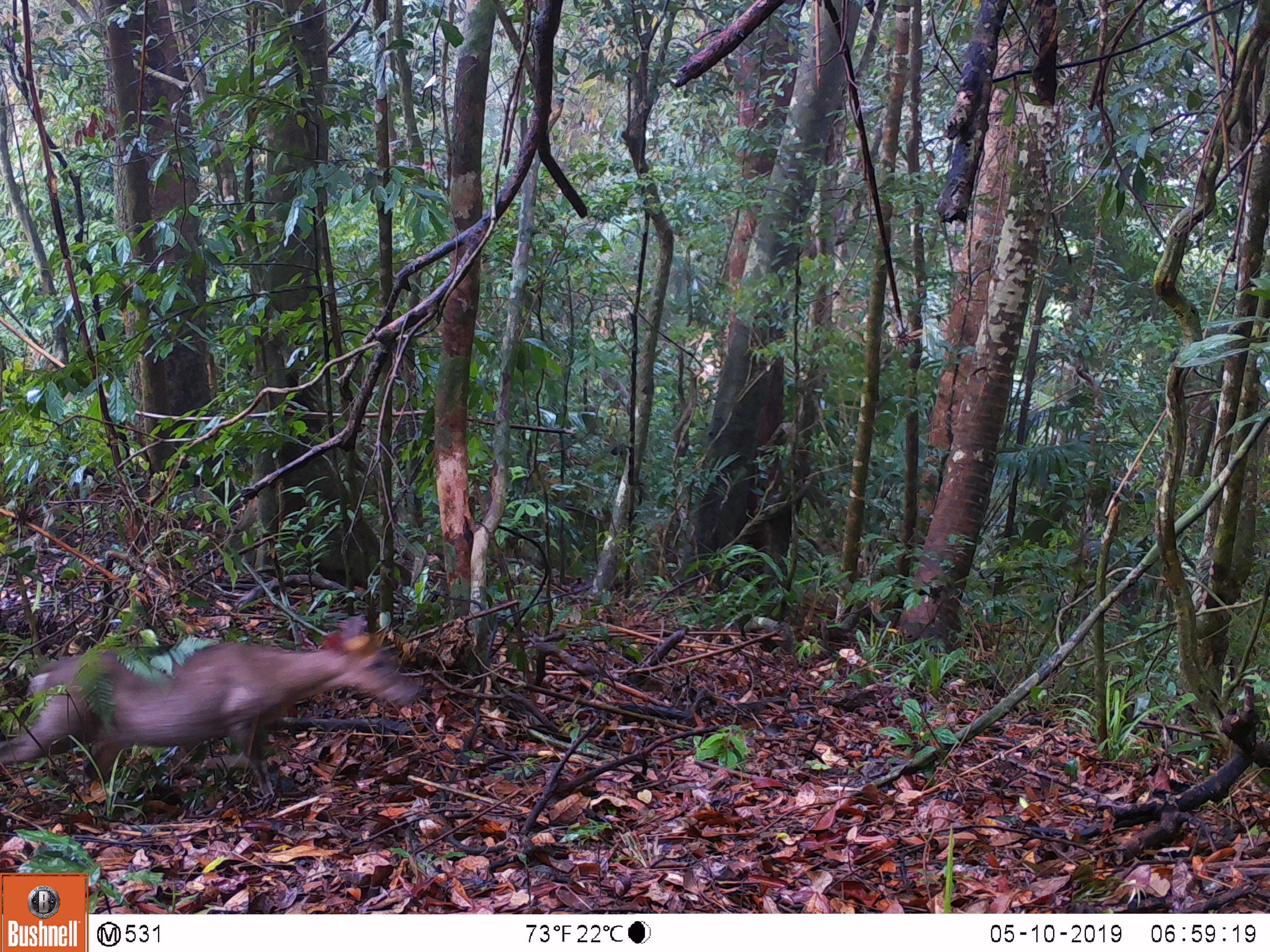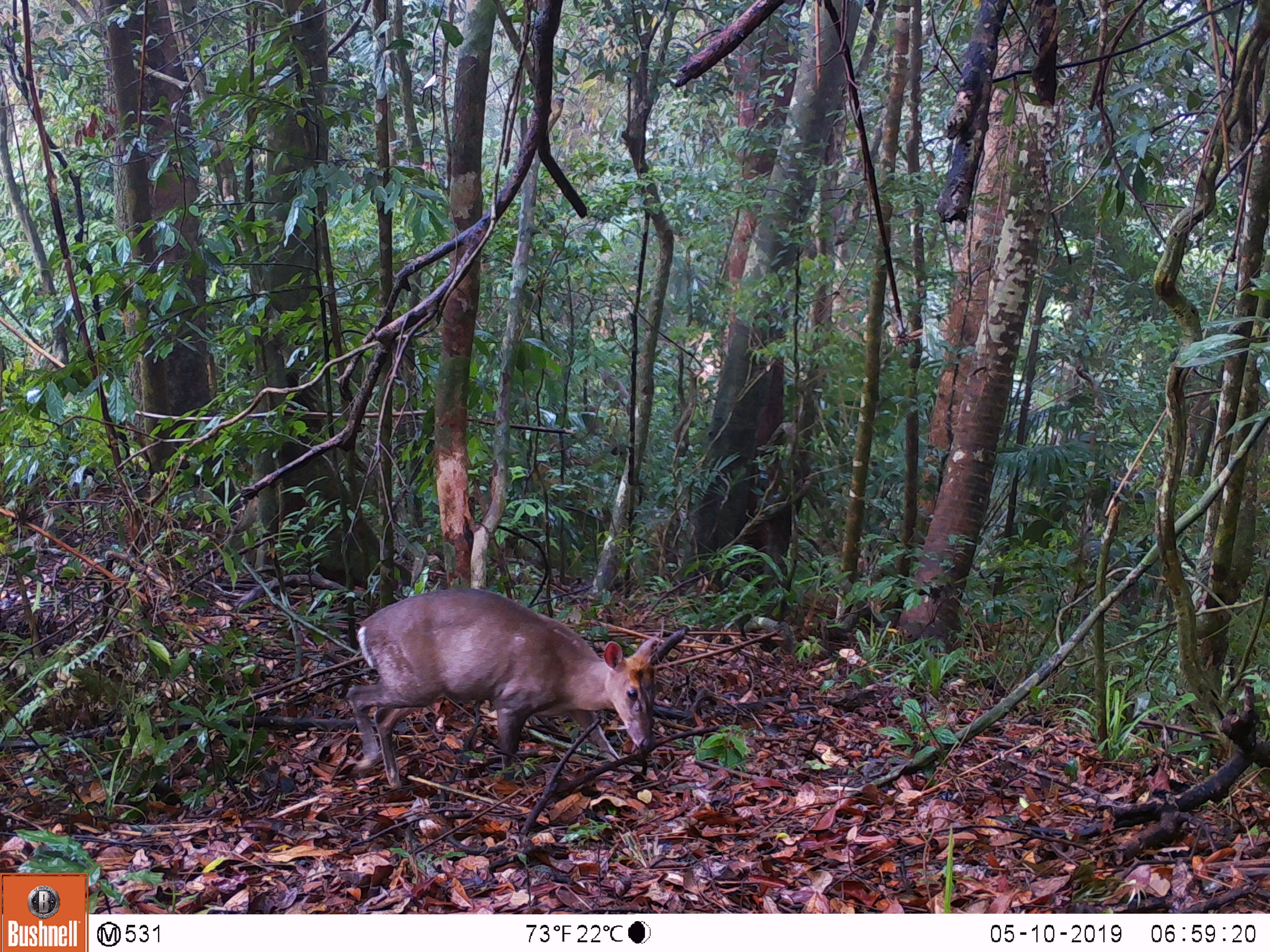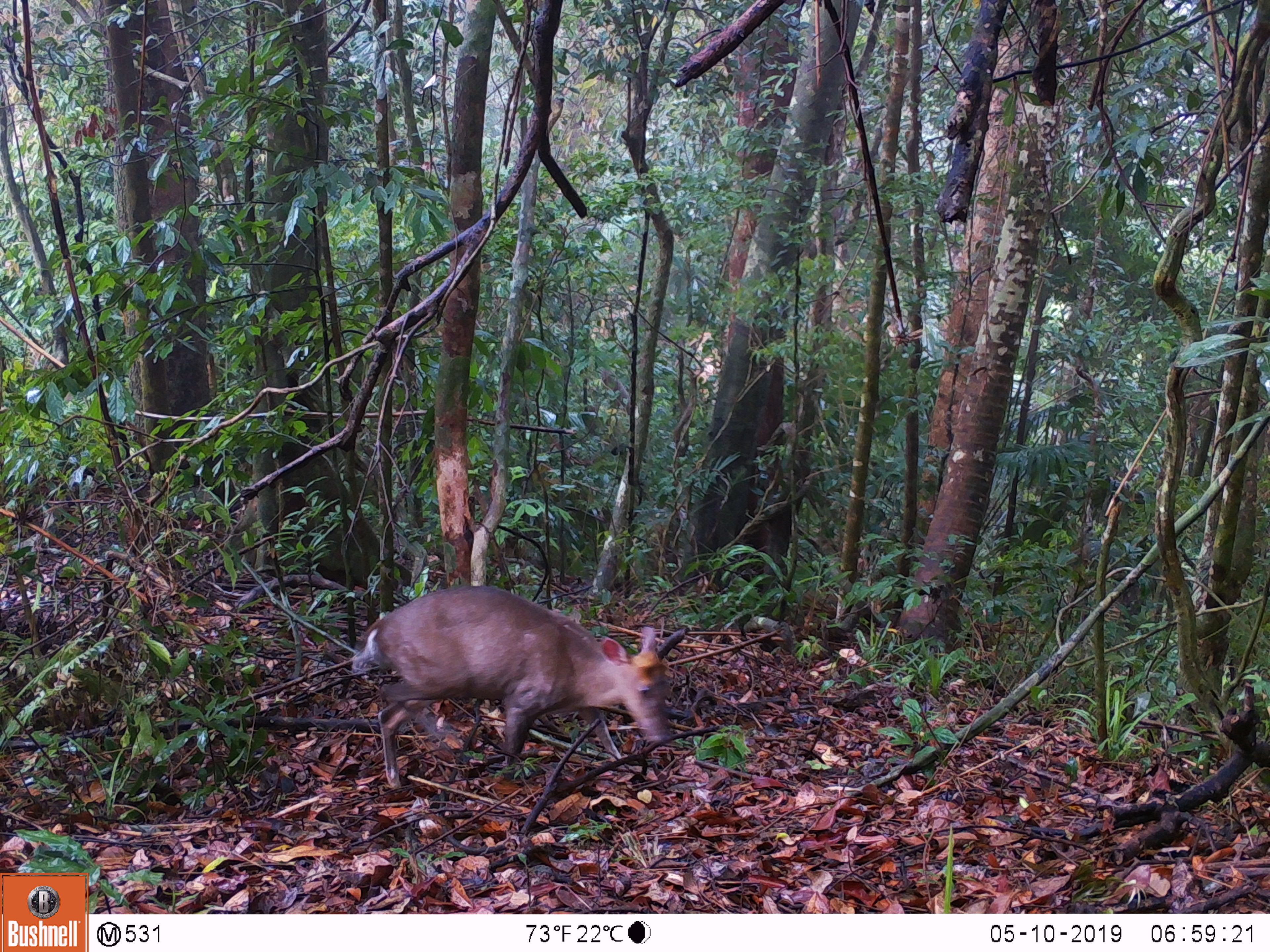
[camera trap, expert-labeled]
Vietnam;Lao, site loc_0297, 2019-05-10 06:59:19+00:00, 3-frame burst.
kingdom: Animalia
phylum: Chordata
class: Mammalia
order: Artiodactyla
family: Cervidae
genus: Muntiacus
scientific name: Muntiacus rooseveltorum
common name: roosevelt's muntjac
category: roosevelts muntjac group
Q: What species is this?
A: Roosevelts muntjac group (roosevelt's muntjac) (Muntiacus rooseveltorum).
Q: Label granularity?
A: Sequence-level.